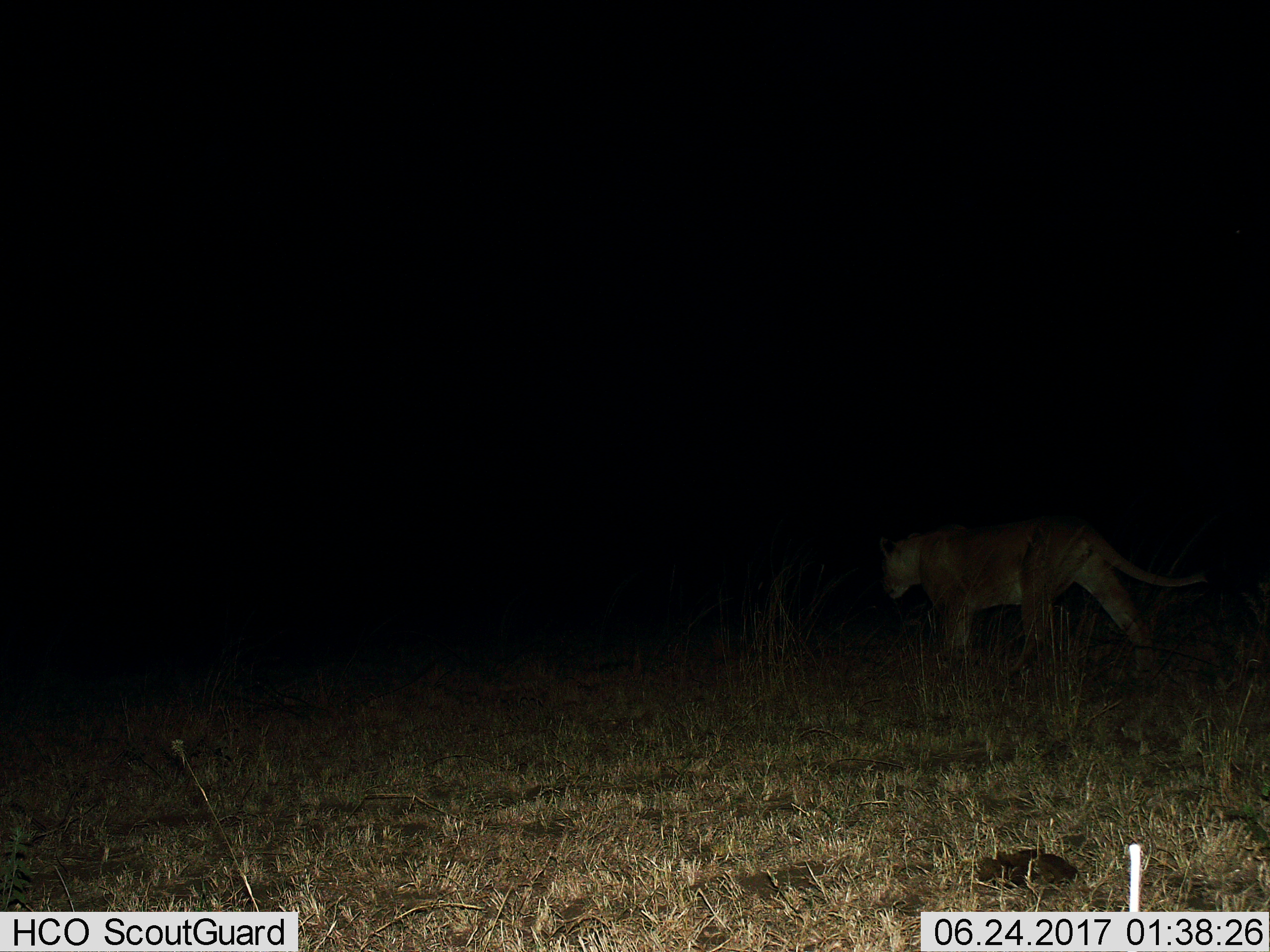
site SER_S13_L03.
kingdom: Animalia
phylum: Chordata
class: Mammalia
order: Carnivora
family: Felidae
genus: Panthera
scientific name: Panthera leo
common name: lion female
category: lionfemale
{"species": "lionfemale (lion female) (Panthera leo)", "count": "1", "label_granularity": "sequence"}